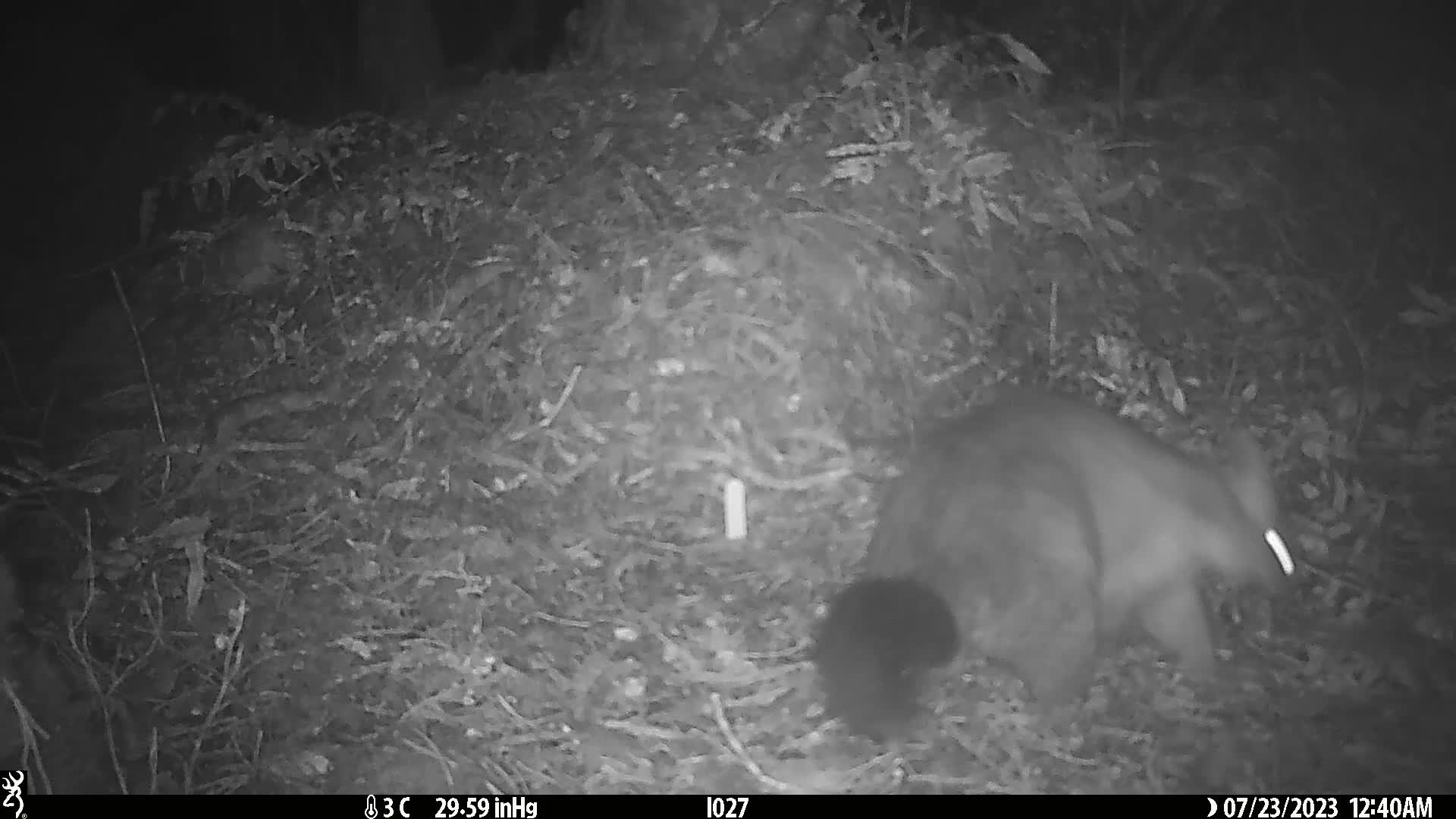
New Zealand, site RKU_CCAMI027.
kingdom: Animalia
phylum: Chordata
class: Mammalia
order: Diprotodontia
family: Phalangeridae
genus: Trichosurus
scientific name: Trichosurus vulpecula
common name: common brushtail possum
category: possum